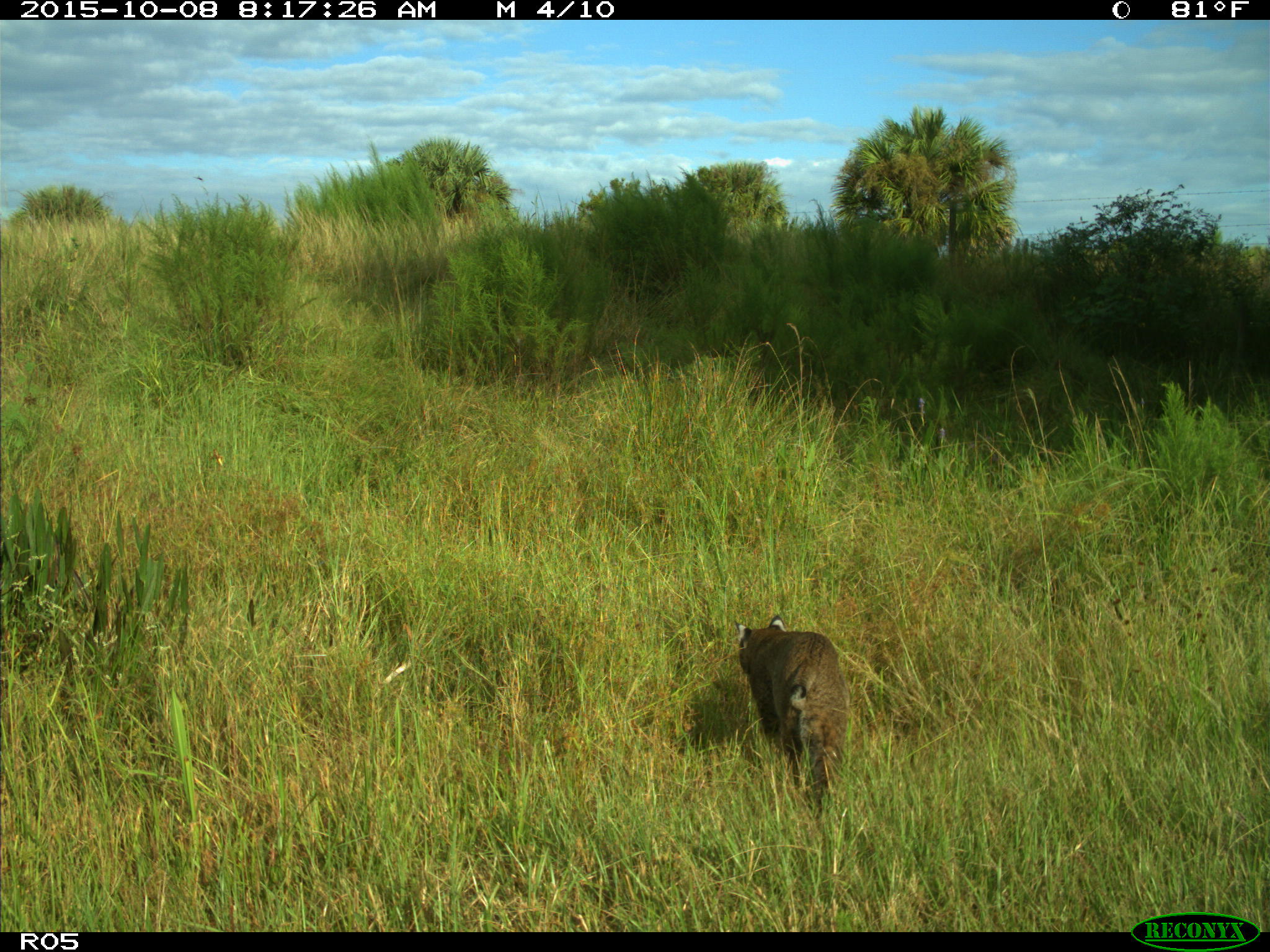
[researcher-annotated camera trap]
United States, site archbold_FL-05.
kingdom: Animalia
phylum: Chordata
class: Mammalia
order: Carnivora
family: Felidae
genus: Lynx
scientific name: Lynx rufus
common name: bobcat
Lynx rufus (bobcat).